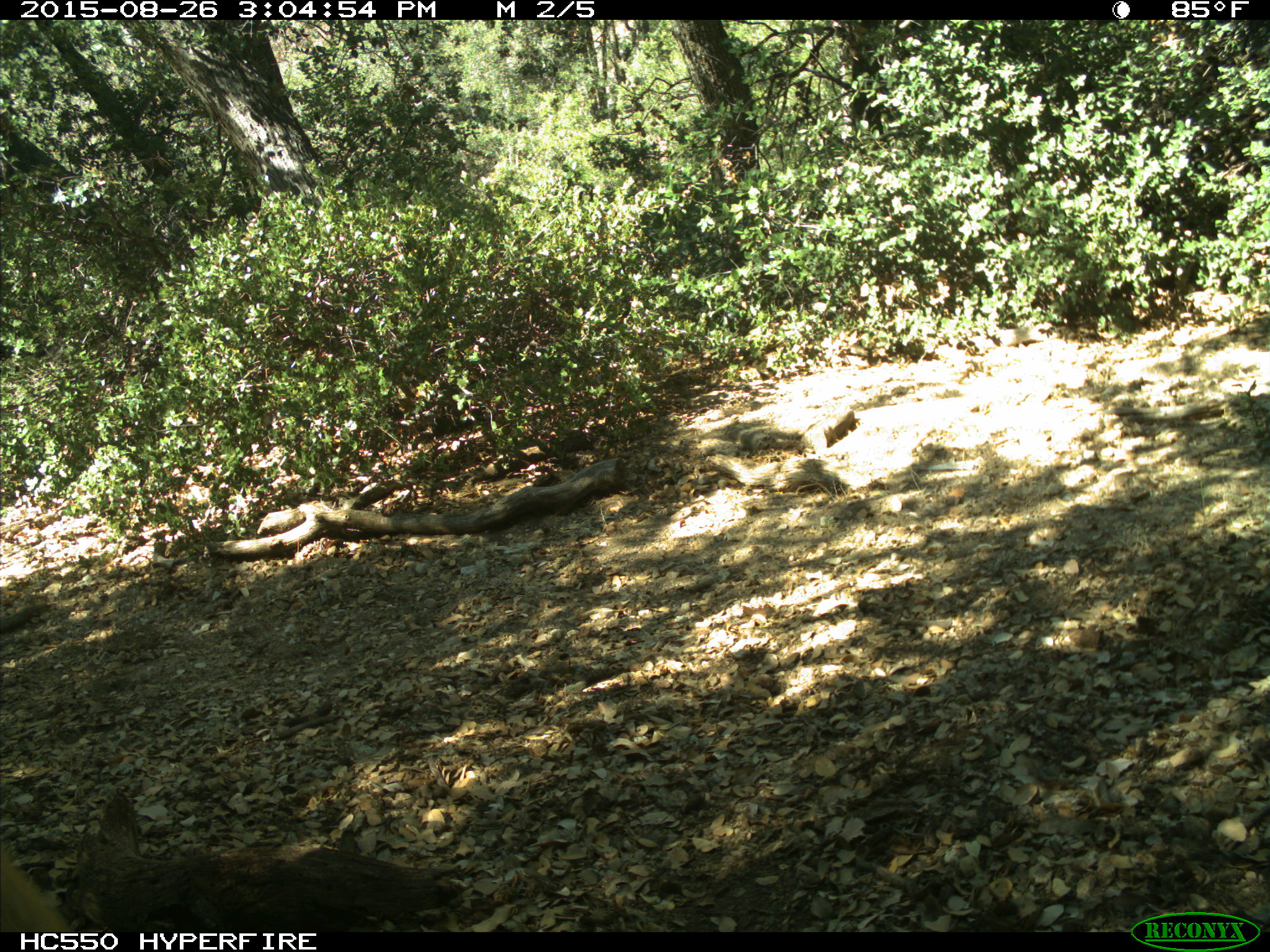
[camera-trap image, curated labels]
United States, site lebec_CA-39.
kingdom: Animalia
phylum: Chordata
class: Mammalia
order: Carnivora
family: Ursidae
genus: Ursus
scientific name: Ursus americanus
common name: american black bear